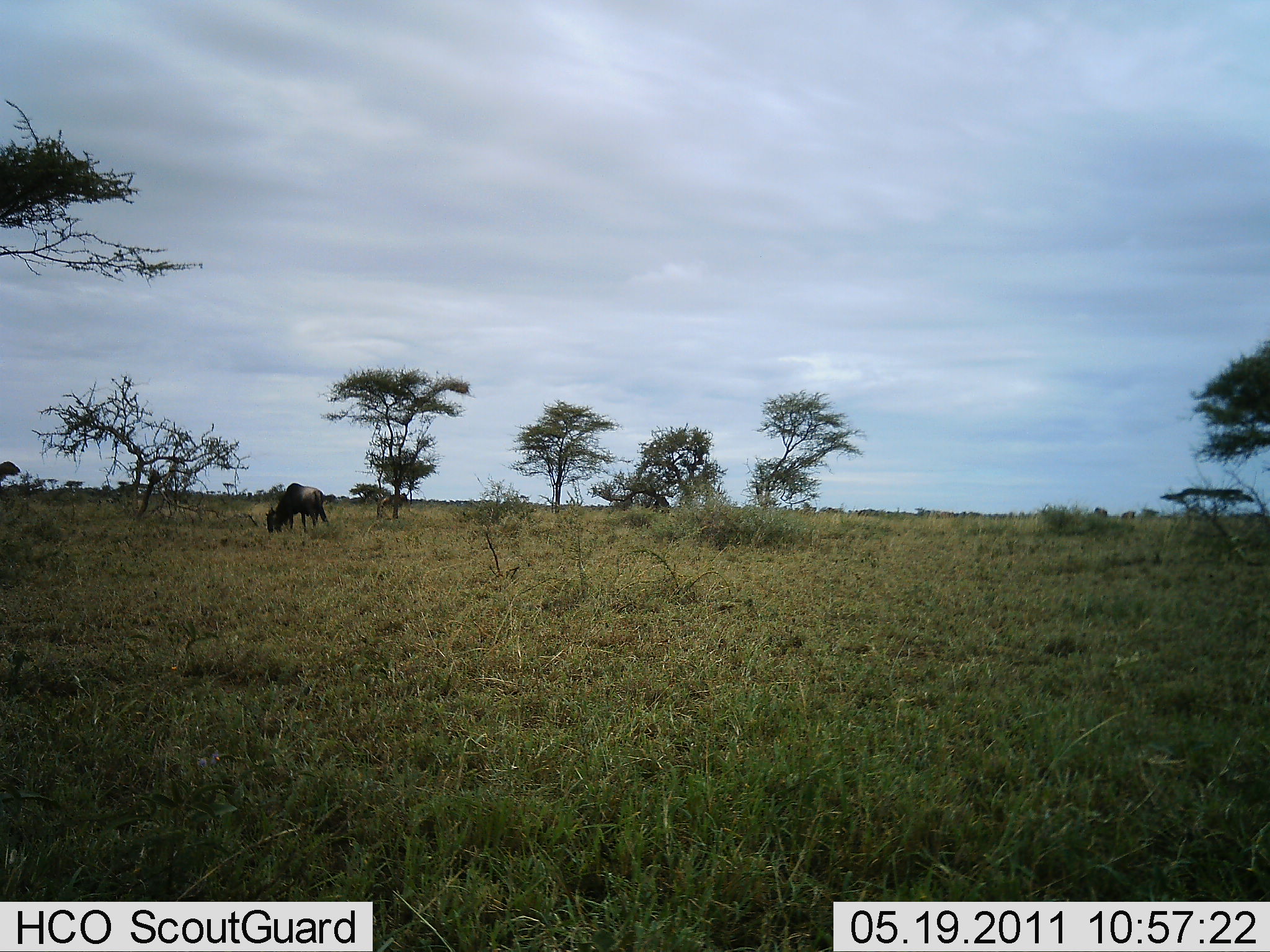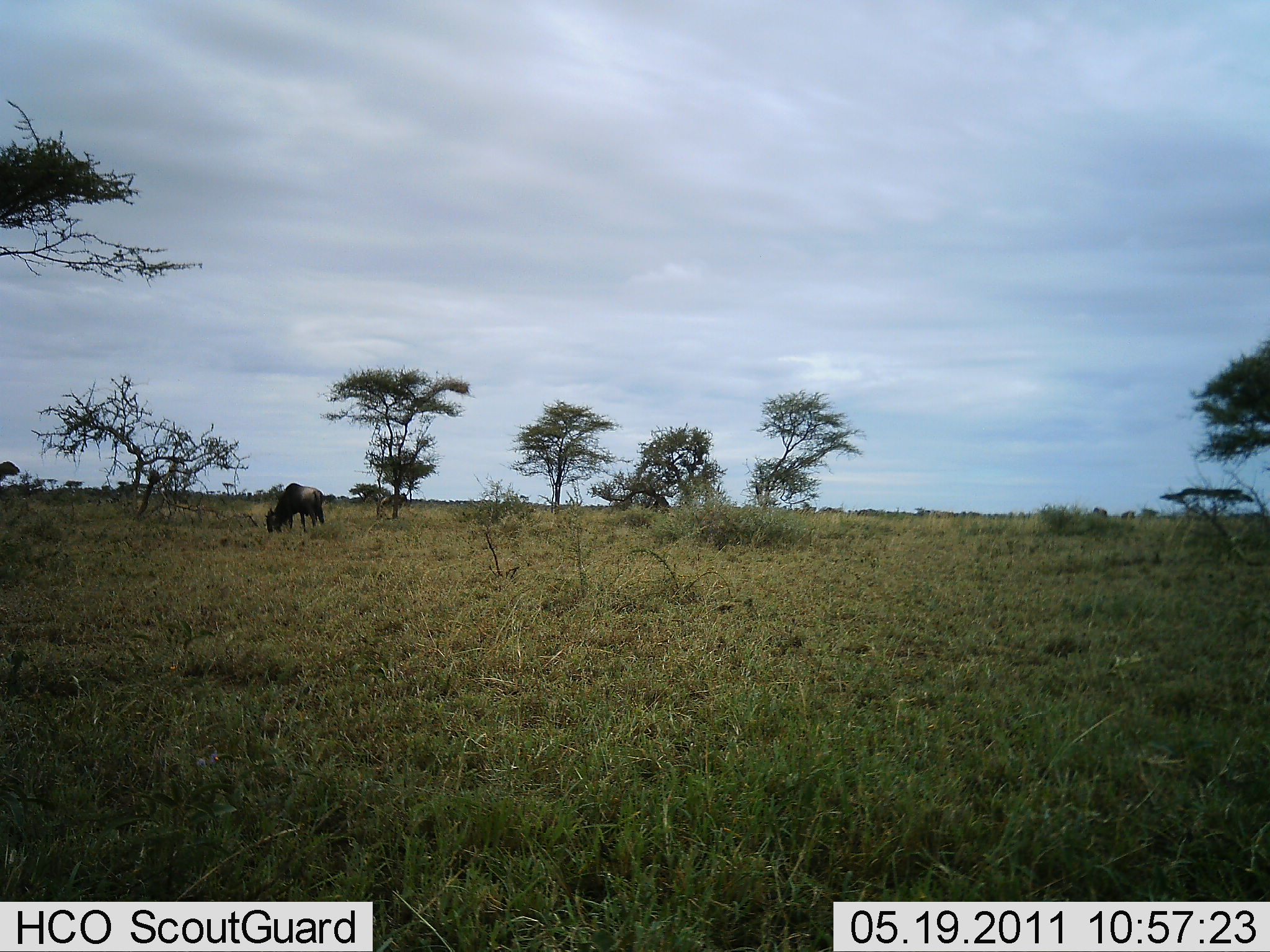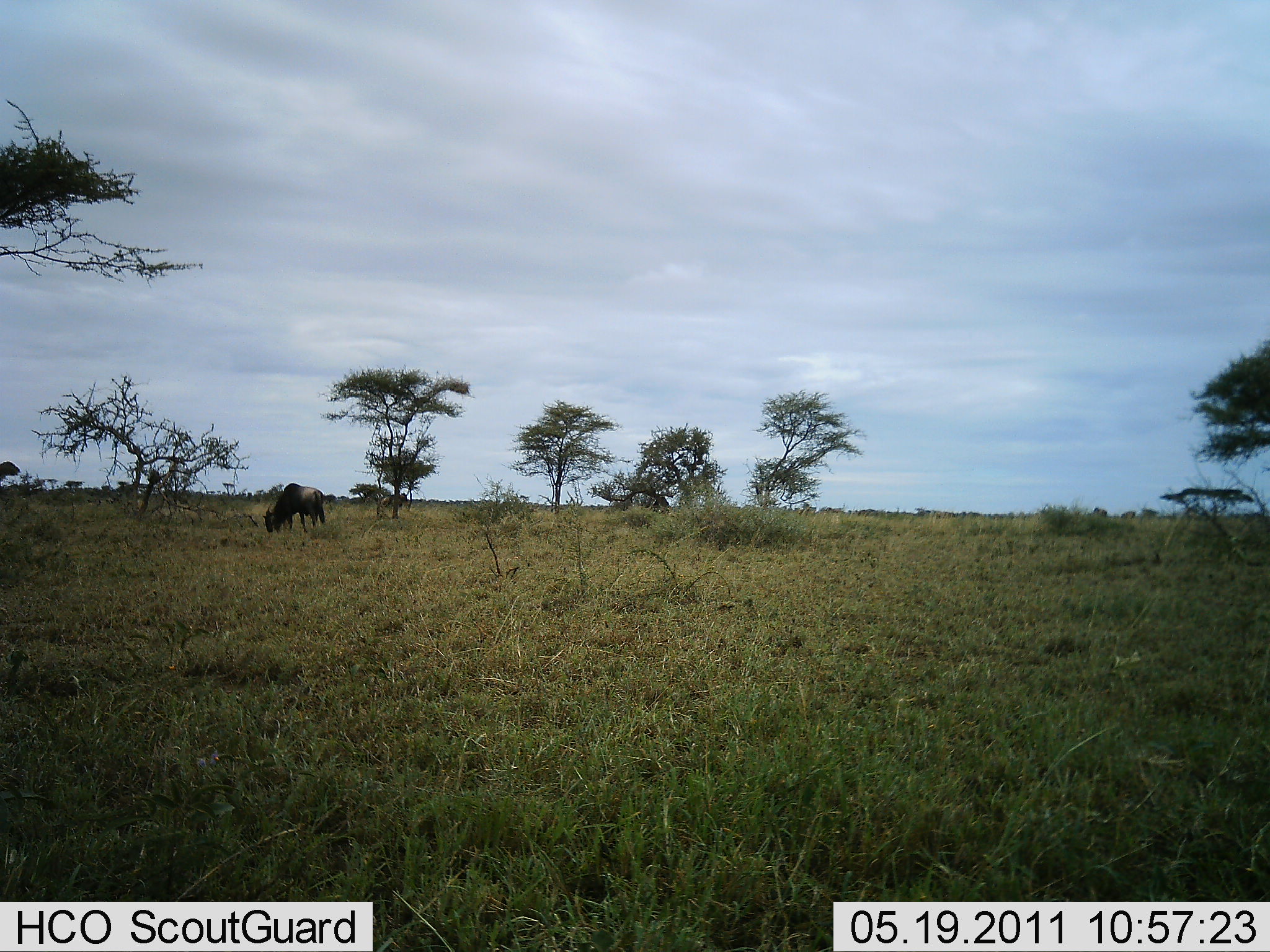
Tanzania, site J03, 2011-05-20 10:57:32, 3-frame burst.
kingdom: Animalia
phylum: Chordata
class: Mammalia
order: Artiodactyla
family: Bovidae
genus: Connochaetes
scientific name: Connochaetes taurinus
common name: blue wildebeest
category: wildebeest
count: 1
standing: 53%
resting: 0%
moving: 0%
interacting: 0%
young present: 0%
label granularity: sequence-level